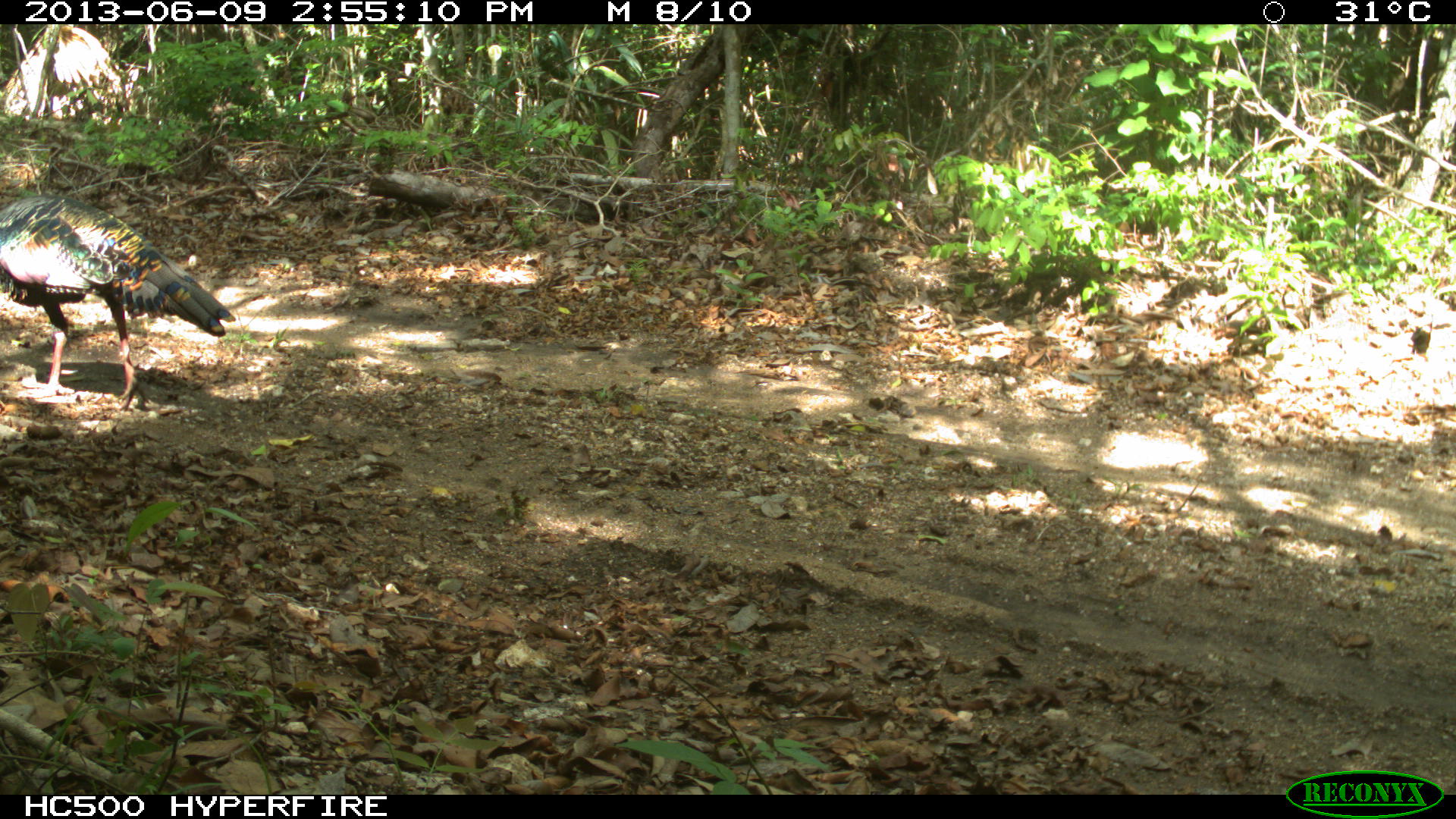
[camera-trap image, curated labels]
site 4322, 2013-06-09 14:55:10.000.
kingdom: Animalia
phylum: Chordata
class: Aves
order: Galliformes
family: Phasianidae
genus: Meleagris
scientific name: Meleagris ocellata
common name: ocellated turkey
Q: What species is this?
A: Meleagris ocellata (ocellated turkey).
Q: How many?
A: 1.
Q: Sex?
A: Male.